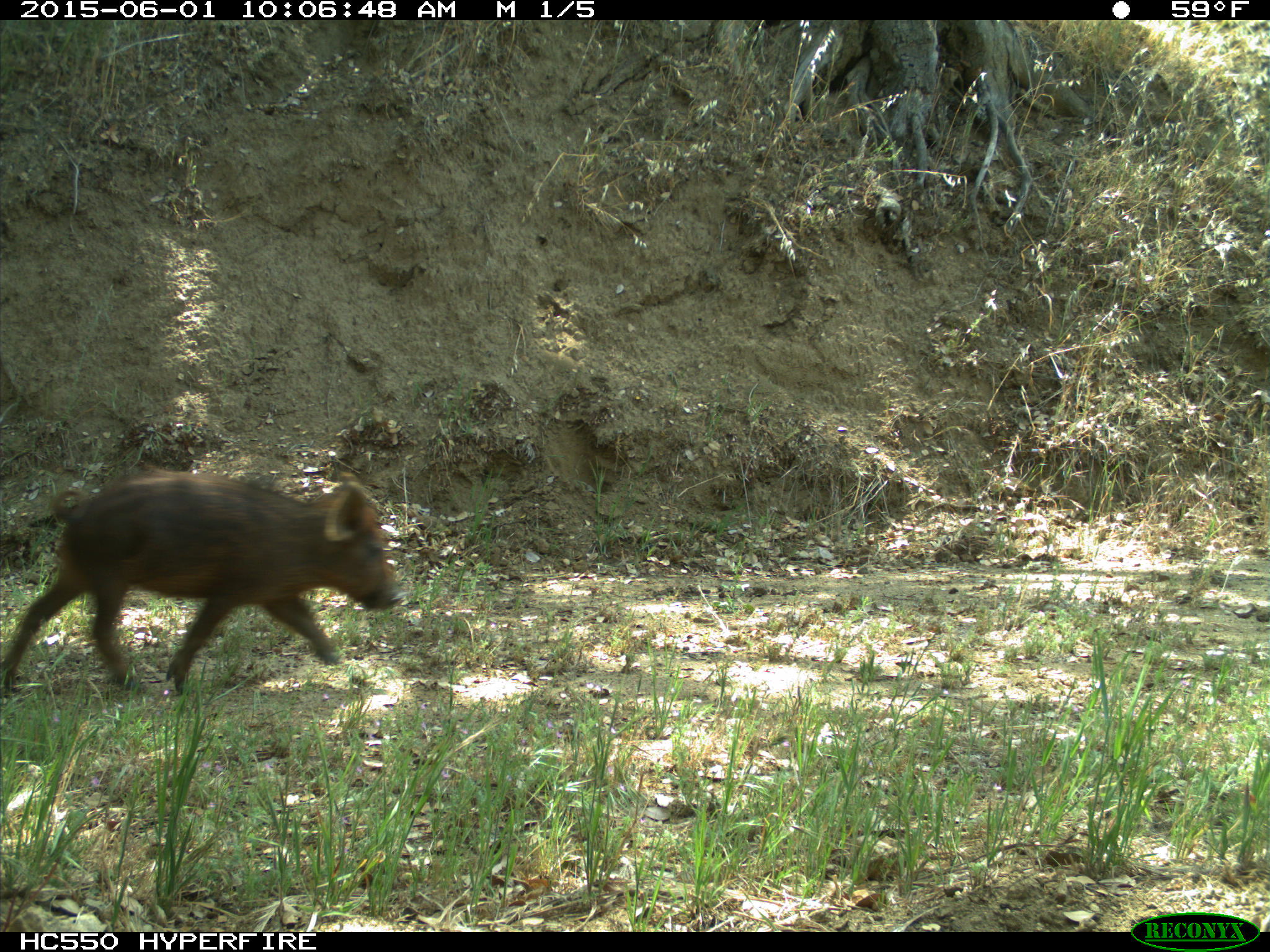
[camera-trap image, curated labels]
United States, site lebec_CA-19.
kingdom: Animalia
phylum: Chordata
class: Mammalia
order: Artiodactyla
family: Suidae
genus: Sus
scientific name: Sus scrofa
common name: wild boar